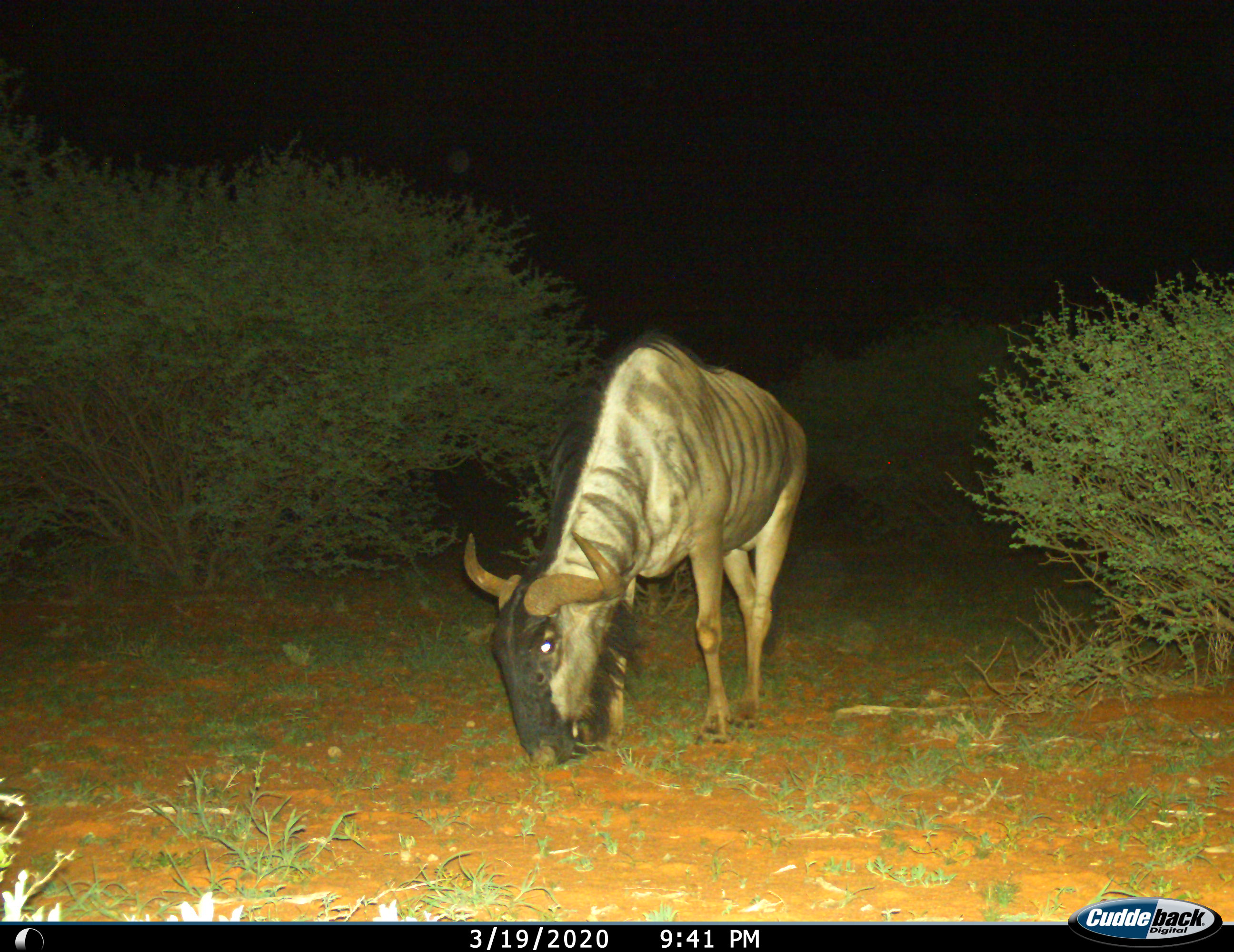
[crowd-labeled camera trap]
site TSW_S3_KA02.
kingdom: Animalia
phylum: Chordata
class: Mammalia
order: Artiodactyla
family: Bovidae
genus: Connochaetes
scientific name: Connochaetes taurinus taurinus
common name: blue wildebeest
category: wildebeestblue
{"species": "wildebeestblue (blue wildebeest) (Connochaetes taurinus taurinus)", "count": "1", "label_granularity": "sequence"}